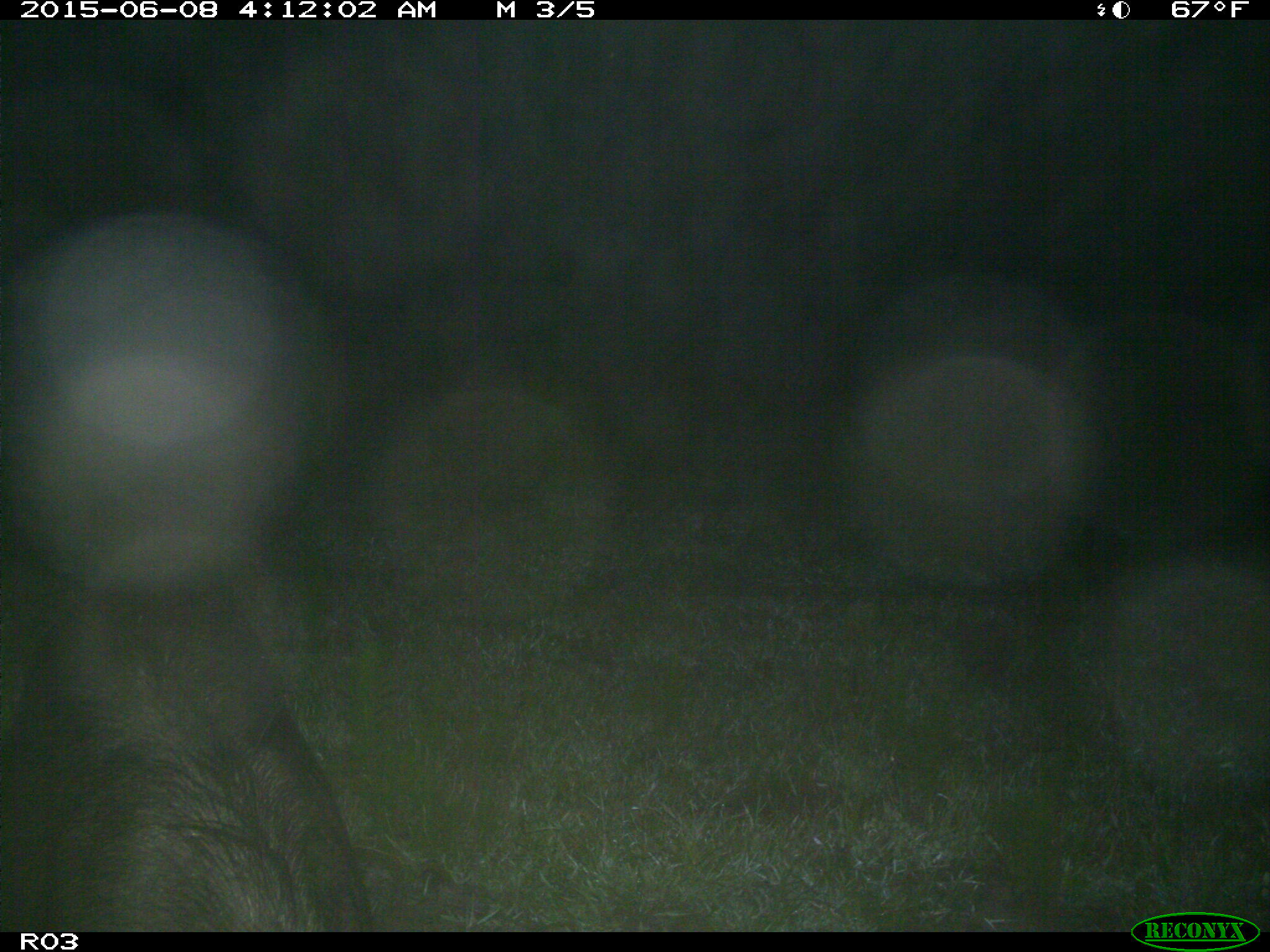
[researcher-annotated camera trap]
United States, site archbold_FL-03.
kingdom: Animalia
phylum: Chordata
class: Mammalia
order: Artiodactyla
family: Suidae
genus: Sus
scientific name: Sus scrofa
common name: wild boar